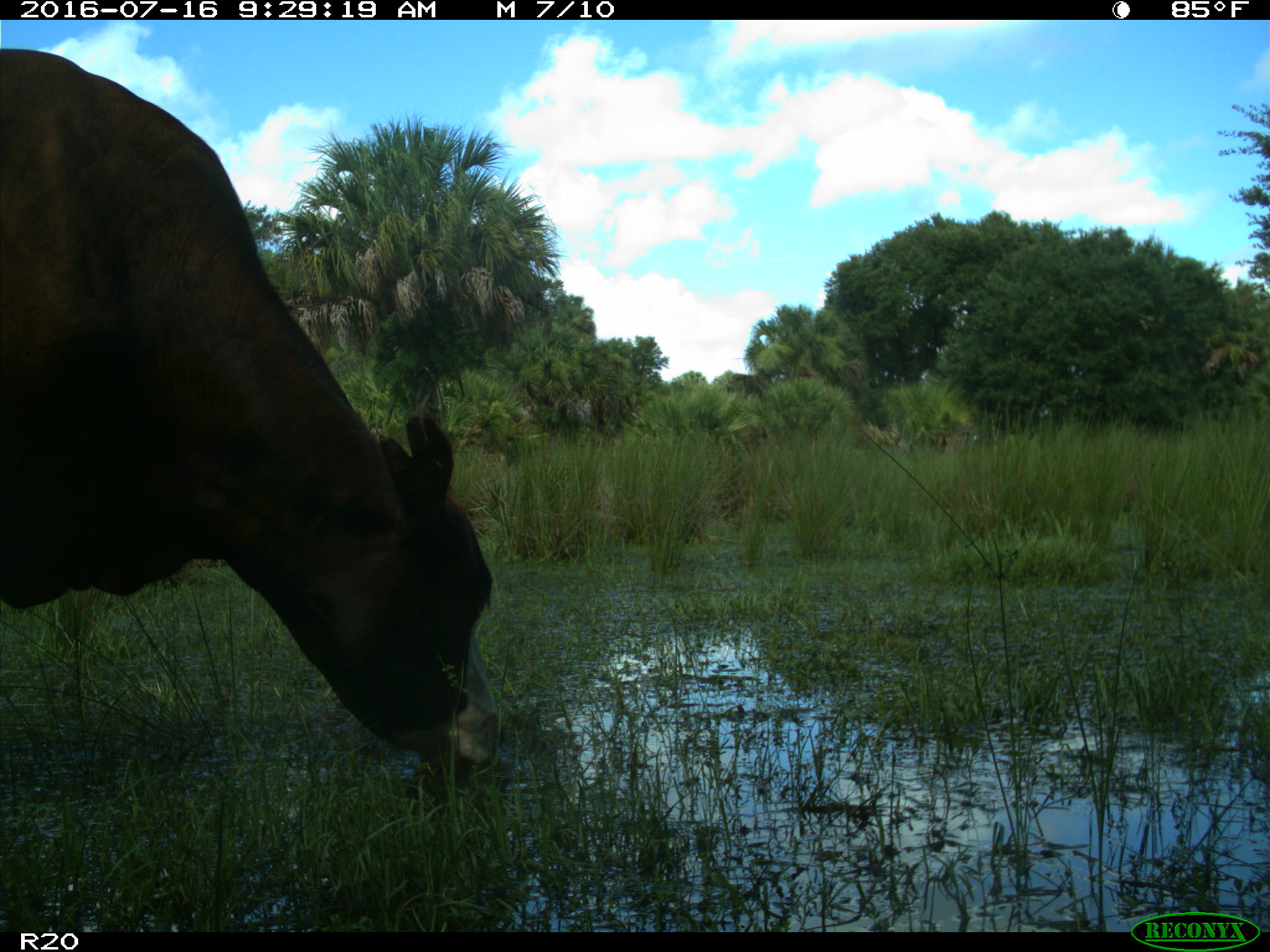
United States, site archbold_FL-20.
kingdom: Animalia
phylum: Chordata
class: Mammalia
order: Artiodactyla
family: Bovidae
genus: Bos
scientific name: Bos taurus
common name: domestic cow